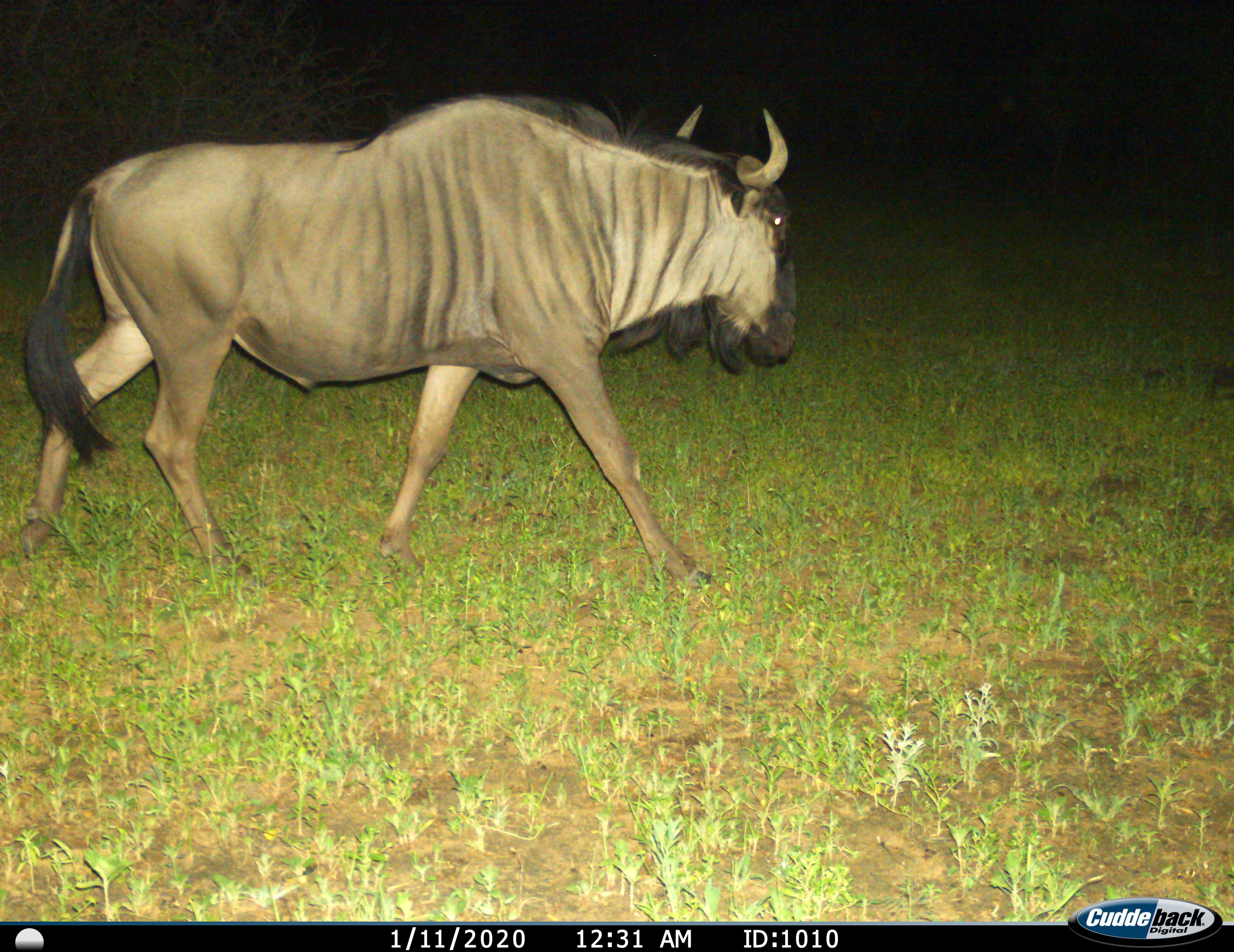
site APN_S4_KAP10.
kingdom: Animalia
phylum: Chordata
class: Mammalia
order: Artiodactyla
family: Bovidae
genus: Connochaetes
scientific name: Connochaetes taurinus taurinus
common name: blue wildebeest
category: wildebeestblue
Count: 1.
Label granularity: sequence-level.